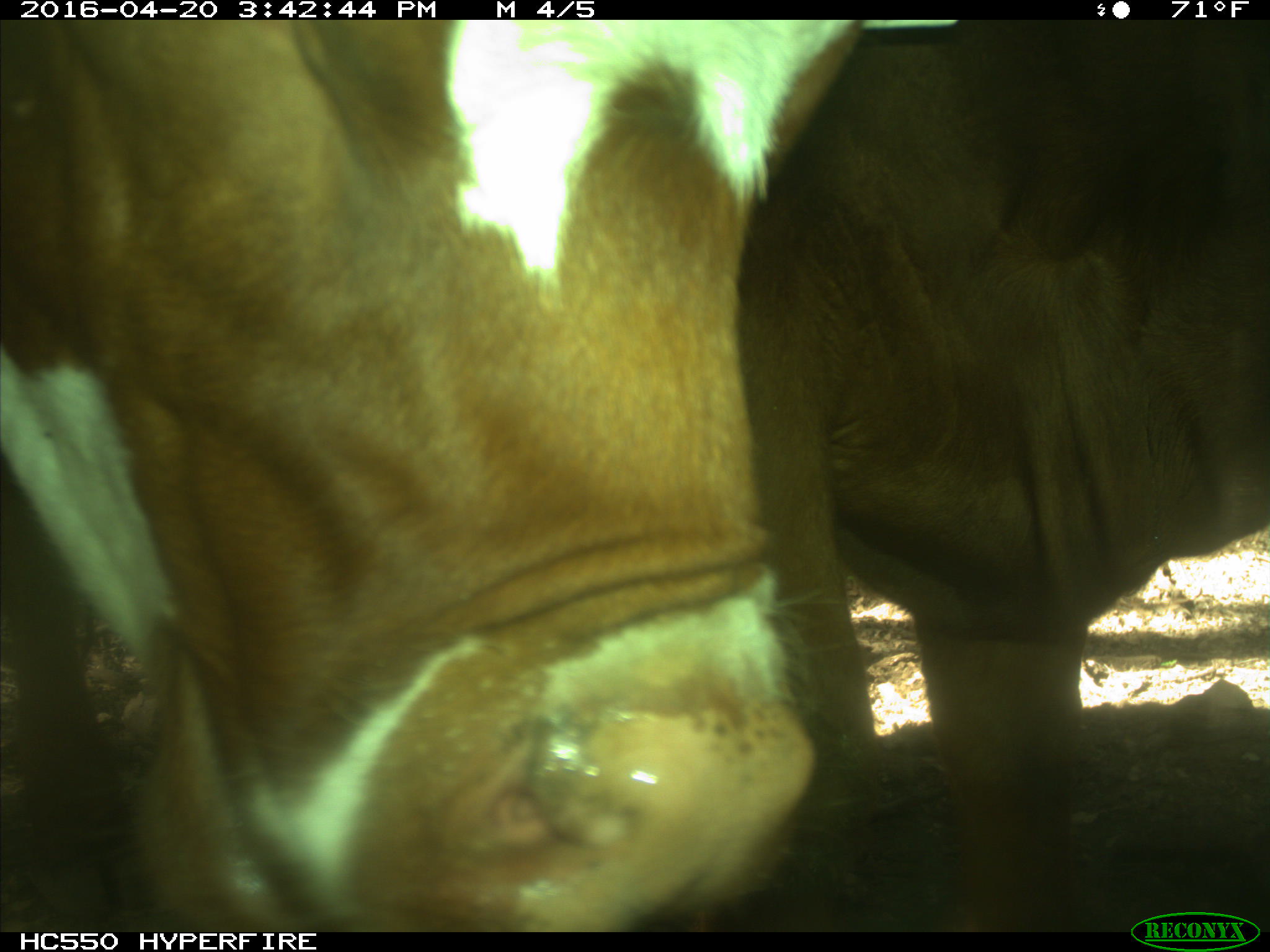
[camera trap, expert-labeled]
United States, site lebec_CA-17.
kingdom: Animalia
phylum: Chordata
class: Mammalia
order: Artiodactyla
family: Bovidae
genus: Bos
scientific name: Bos taurus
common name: domestic cow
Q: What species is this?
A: Bos taurus (domestic cow).